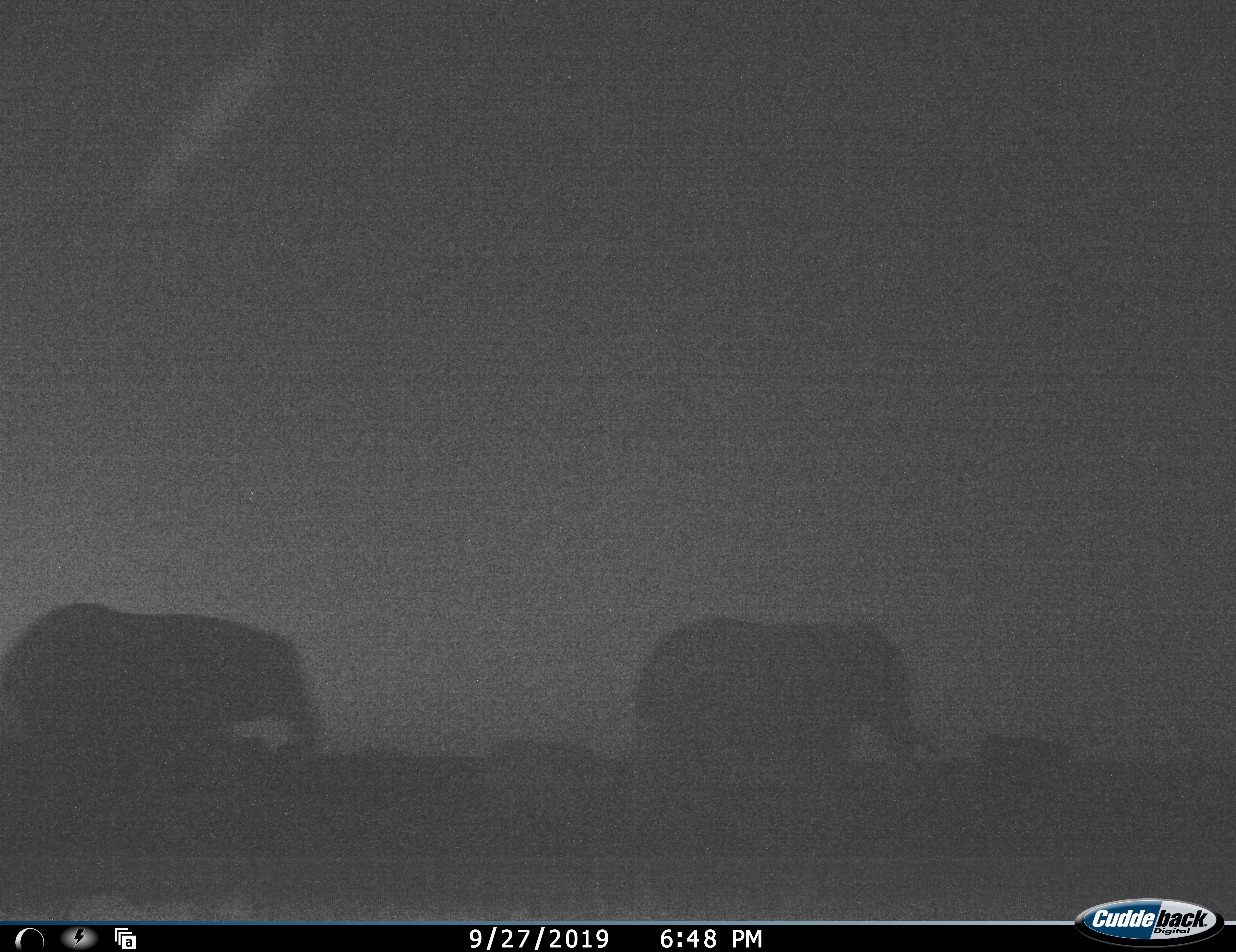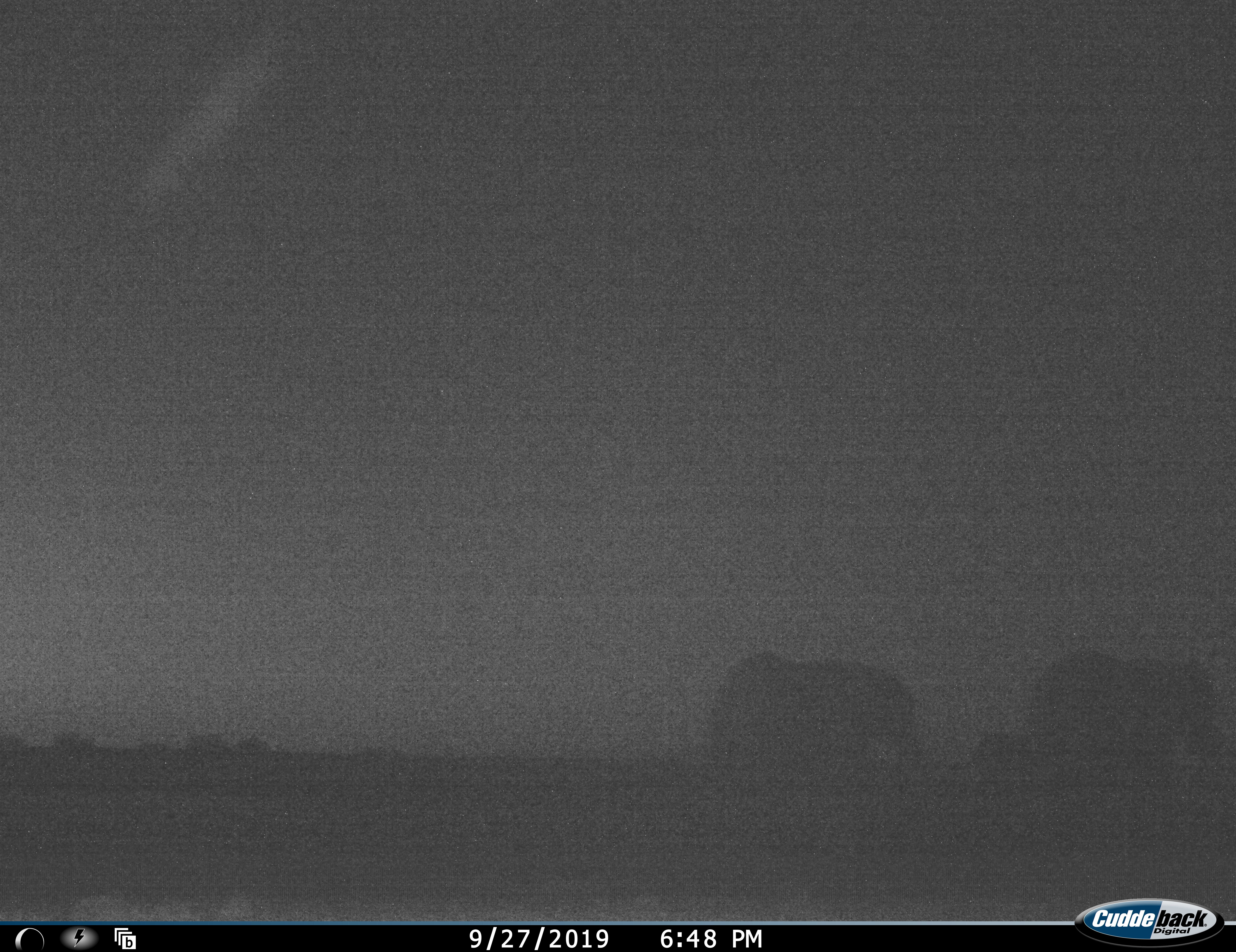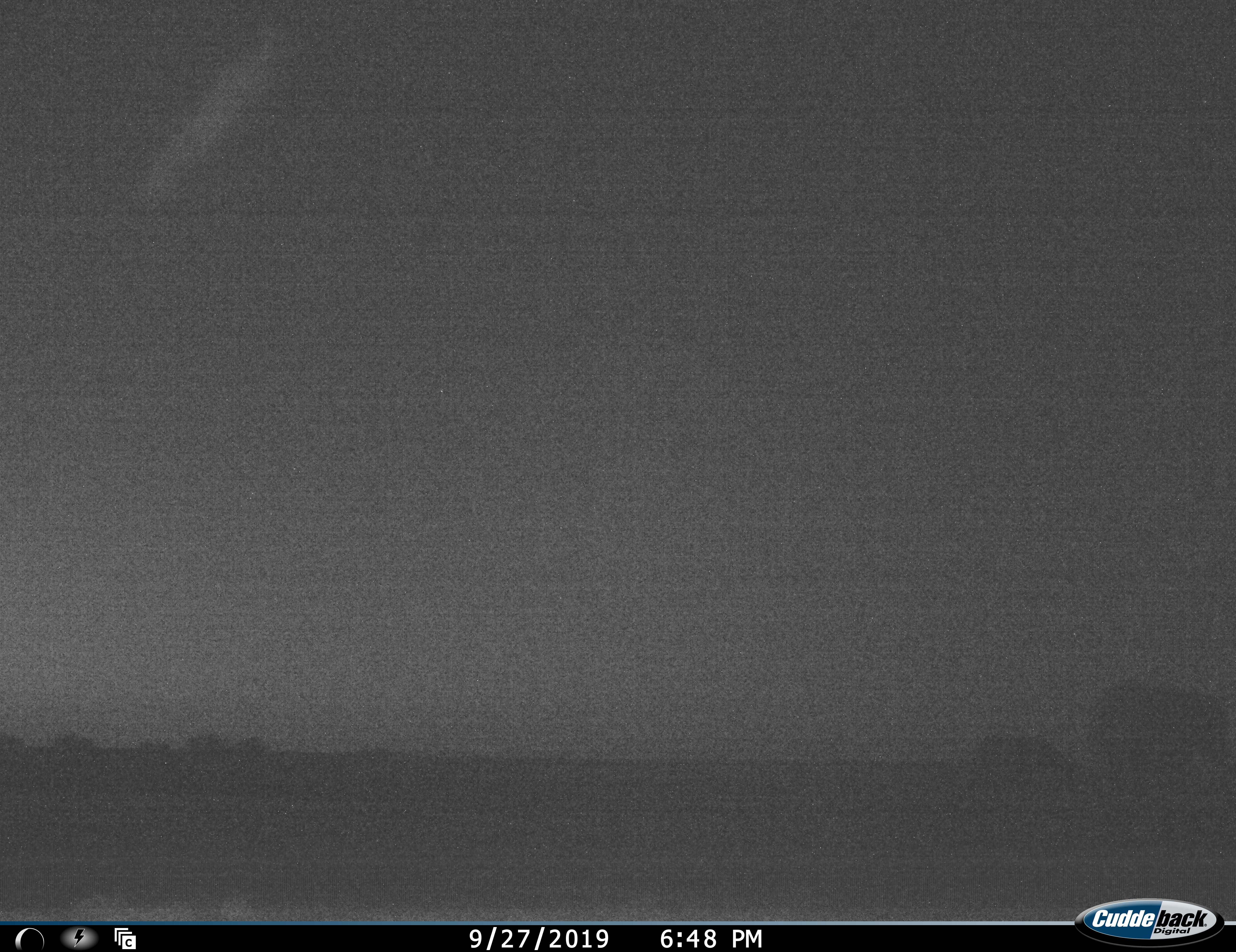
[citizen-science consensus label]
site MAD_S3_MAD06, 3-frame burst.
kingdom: Animalia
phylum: Chordata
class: Mammalia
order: Proboscidea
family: Elephantidae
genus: Loxodonta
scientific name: Loxodonta africana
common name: african bush elephant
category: elephant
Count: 2.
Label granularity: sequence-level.